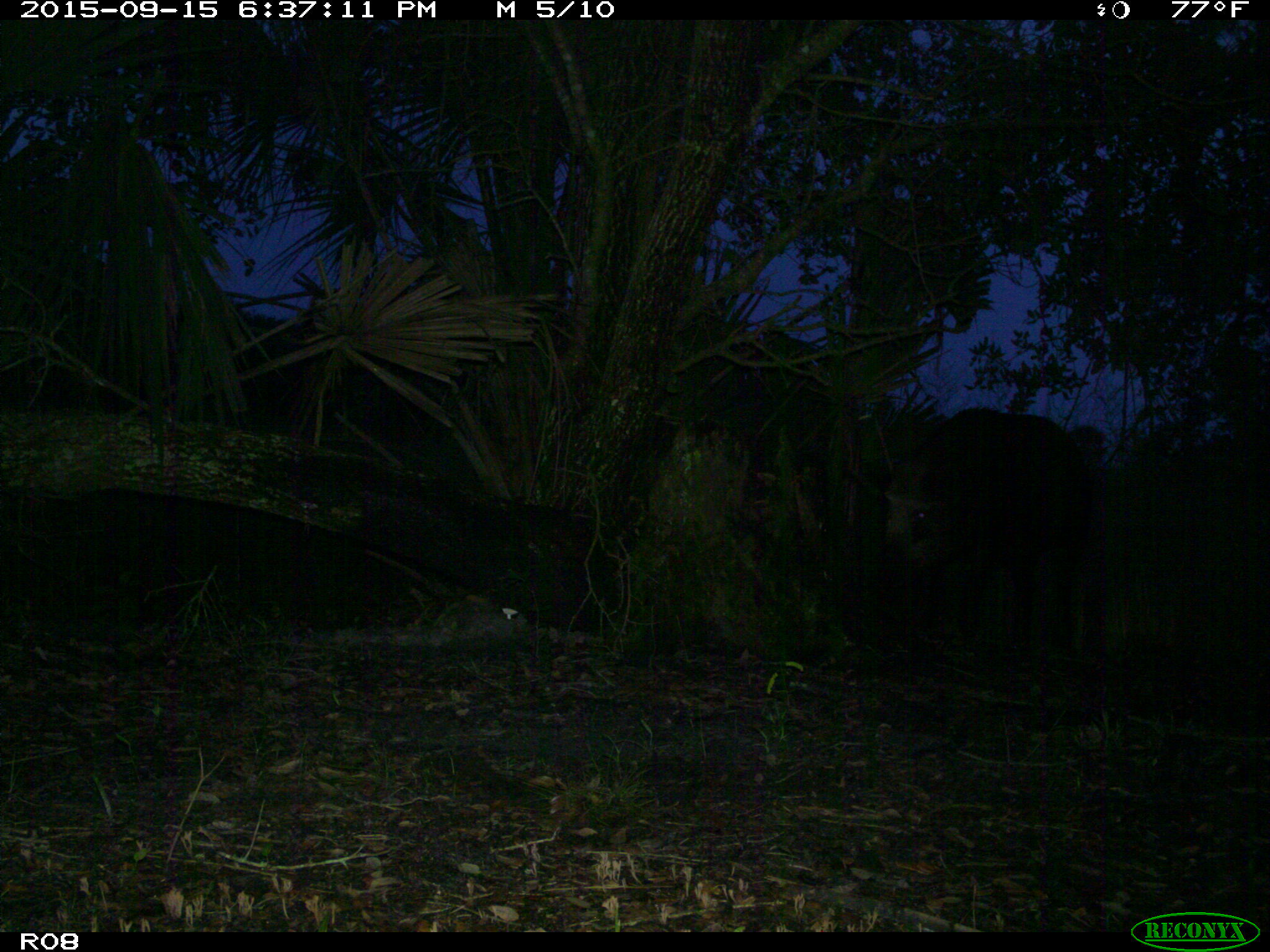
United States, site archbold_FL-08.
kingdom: Animalia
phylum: Chordata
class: Mammalia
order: Artiodactyla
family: Suidae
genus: Sus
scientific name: Sus scrofa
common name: wild boar